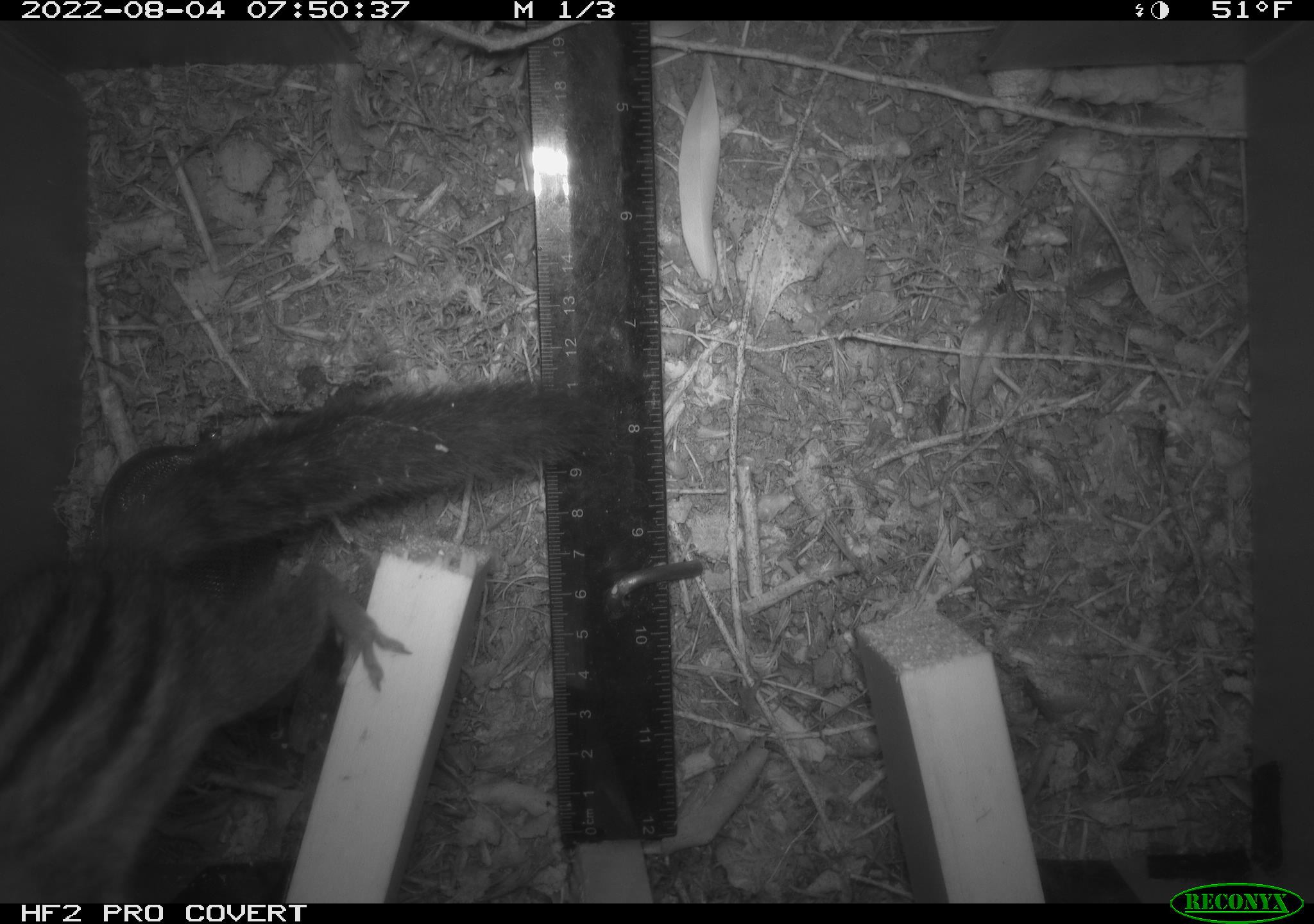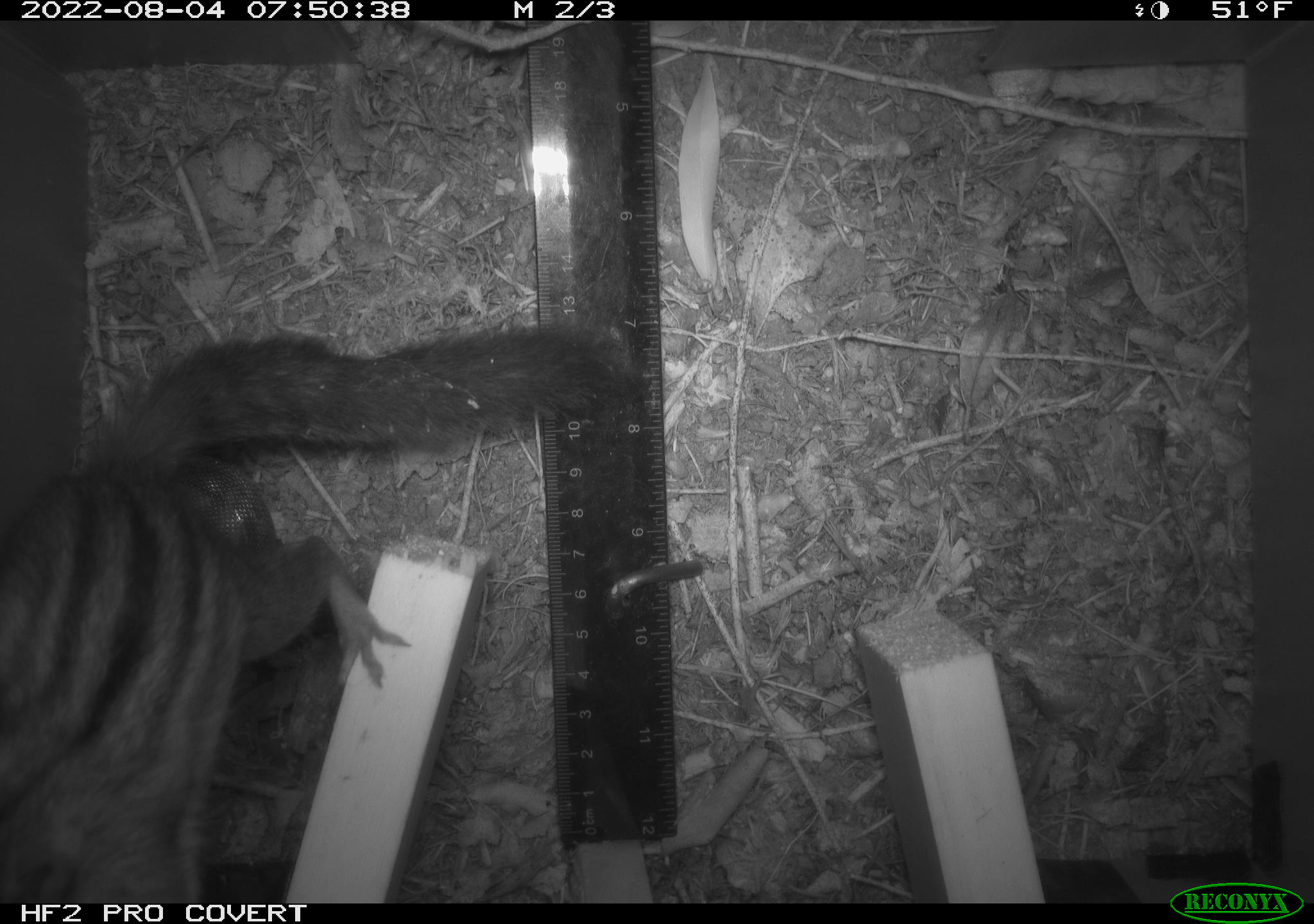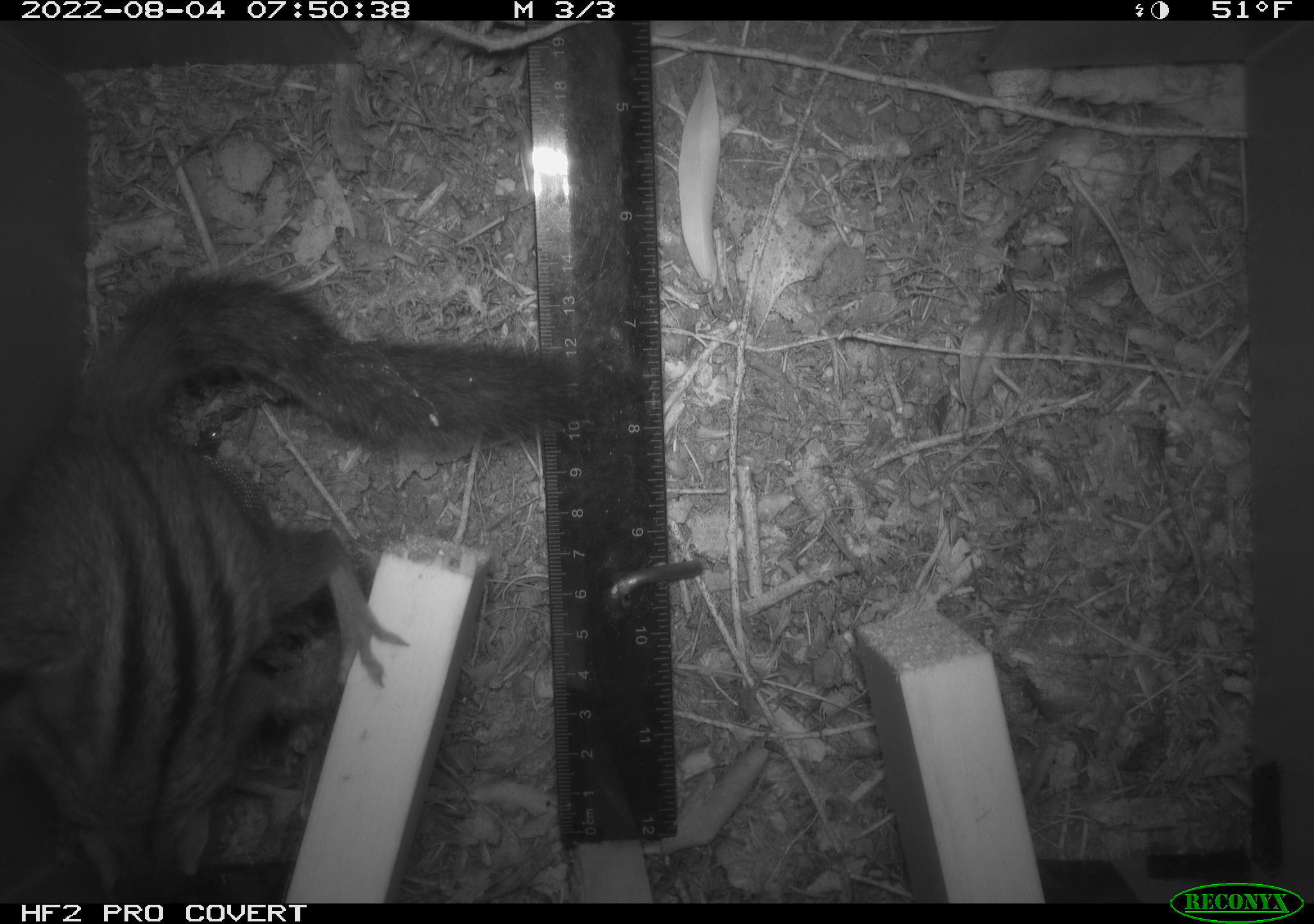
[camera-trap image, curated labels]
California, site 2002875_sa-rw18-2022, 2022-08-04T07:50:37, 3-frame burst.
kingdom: Animalia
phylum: Chordata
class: Mammalia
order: Rodentia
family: Sciuridae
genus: Neotamias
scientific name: Neotamias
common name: western chipmunks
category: neotamias species